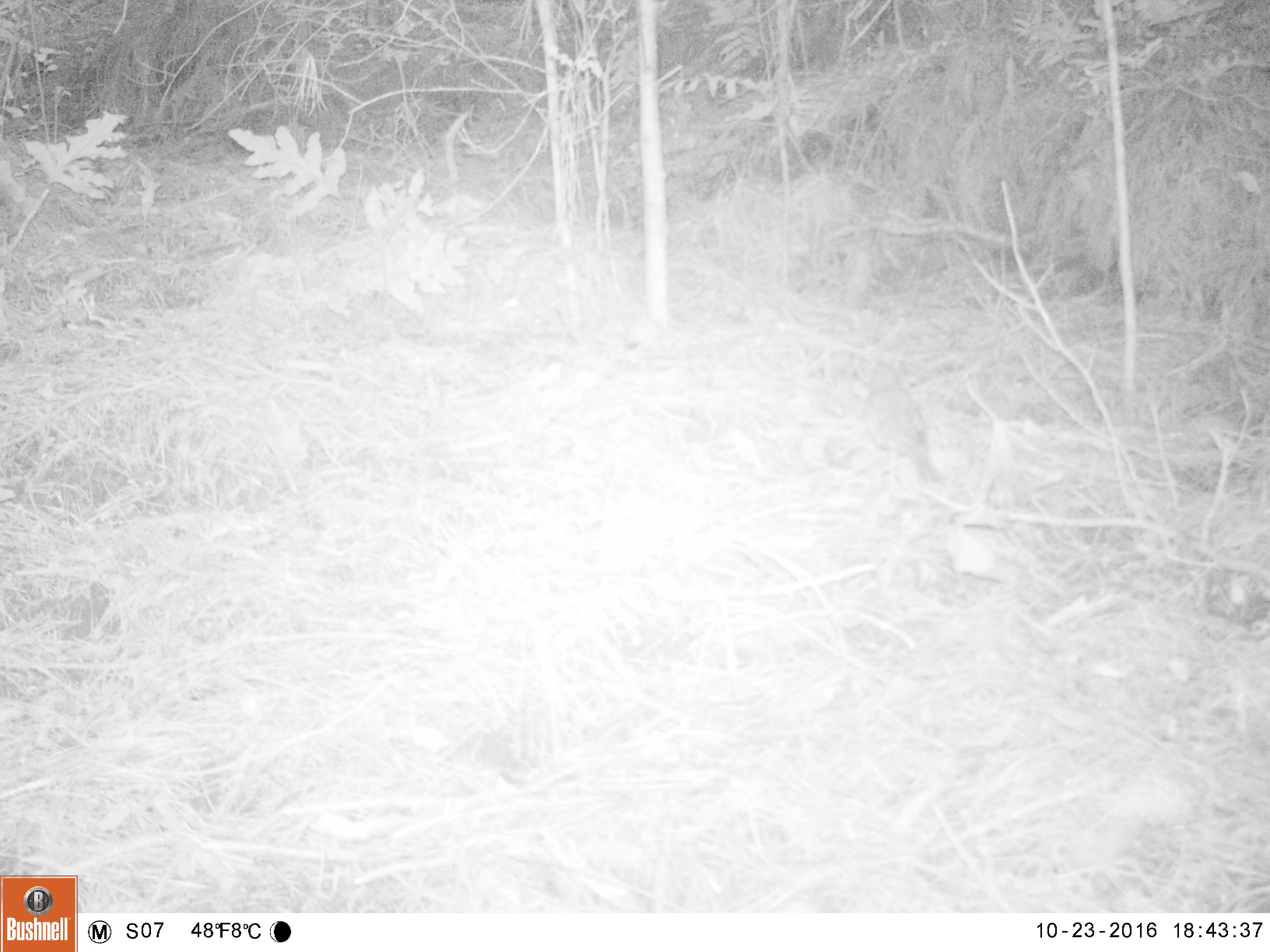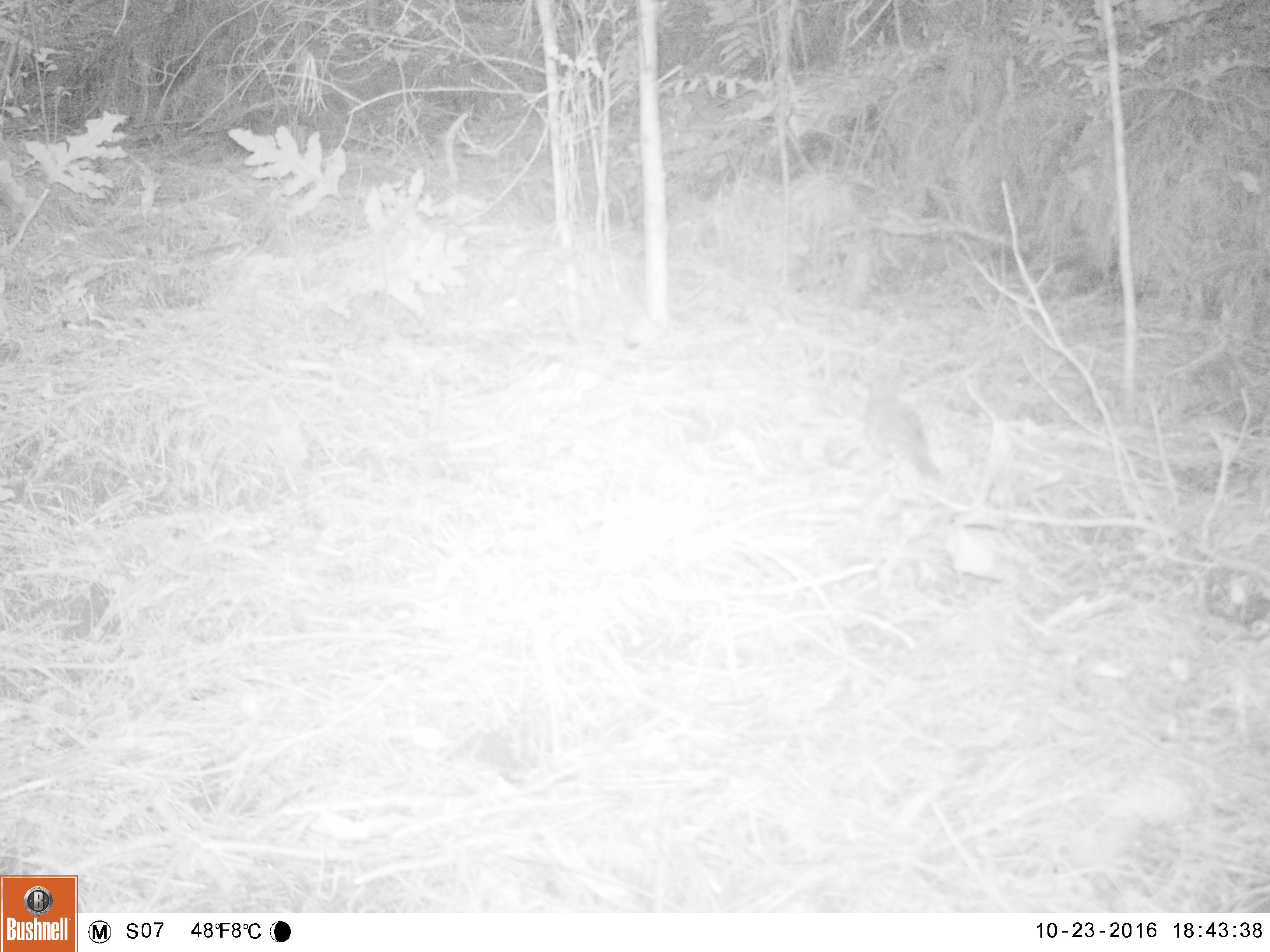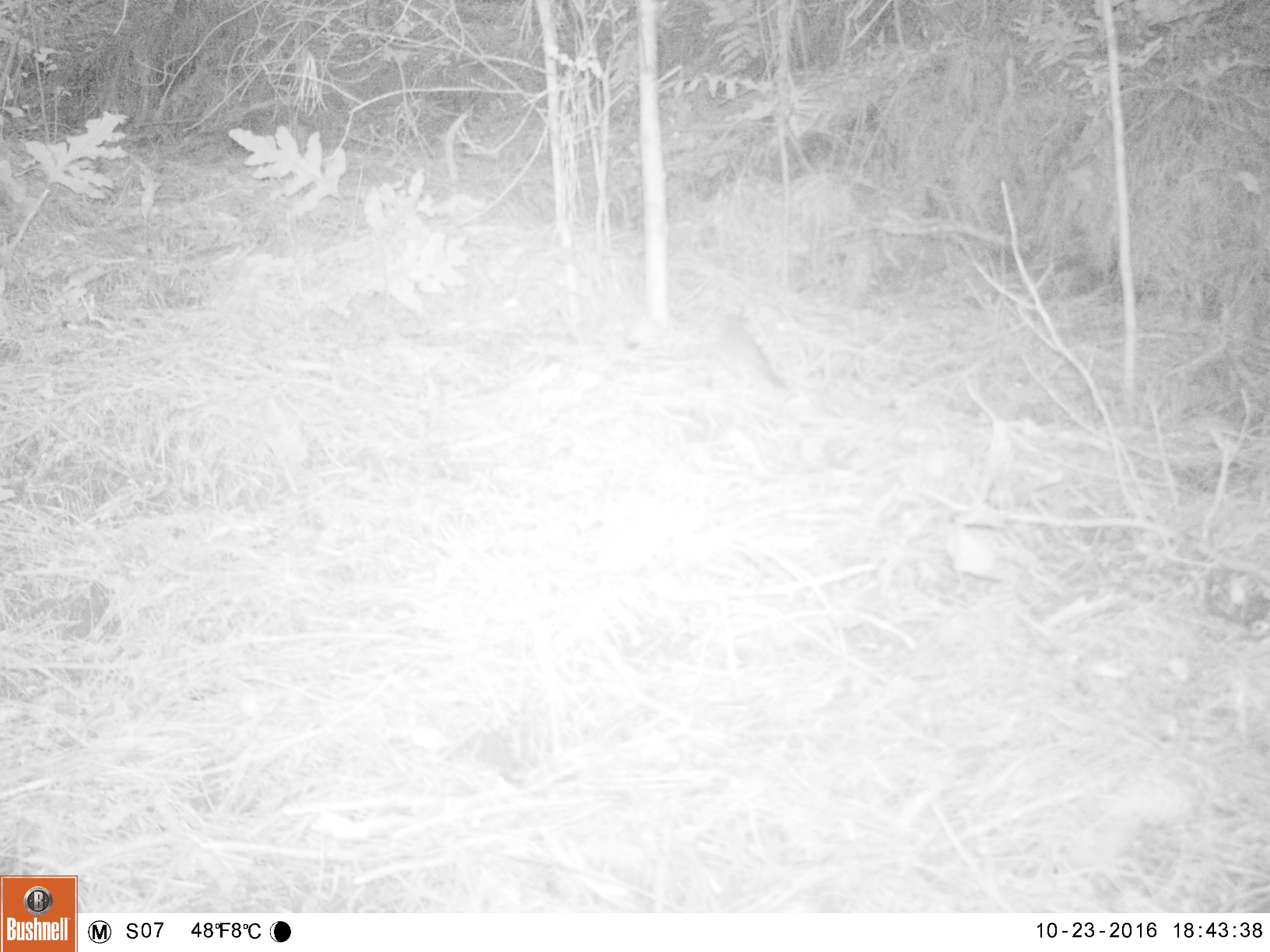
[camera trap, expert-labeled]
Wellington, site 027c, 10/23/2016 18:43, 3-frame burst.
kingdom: Animalia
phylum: Chordata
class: Aves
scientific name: Aves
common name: bird